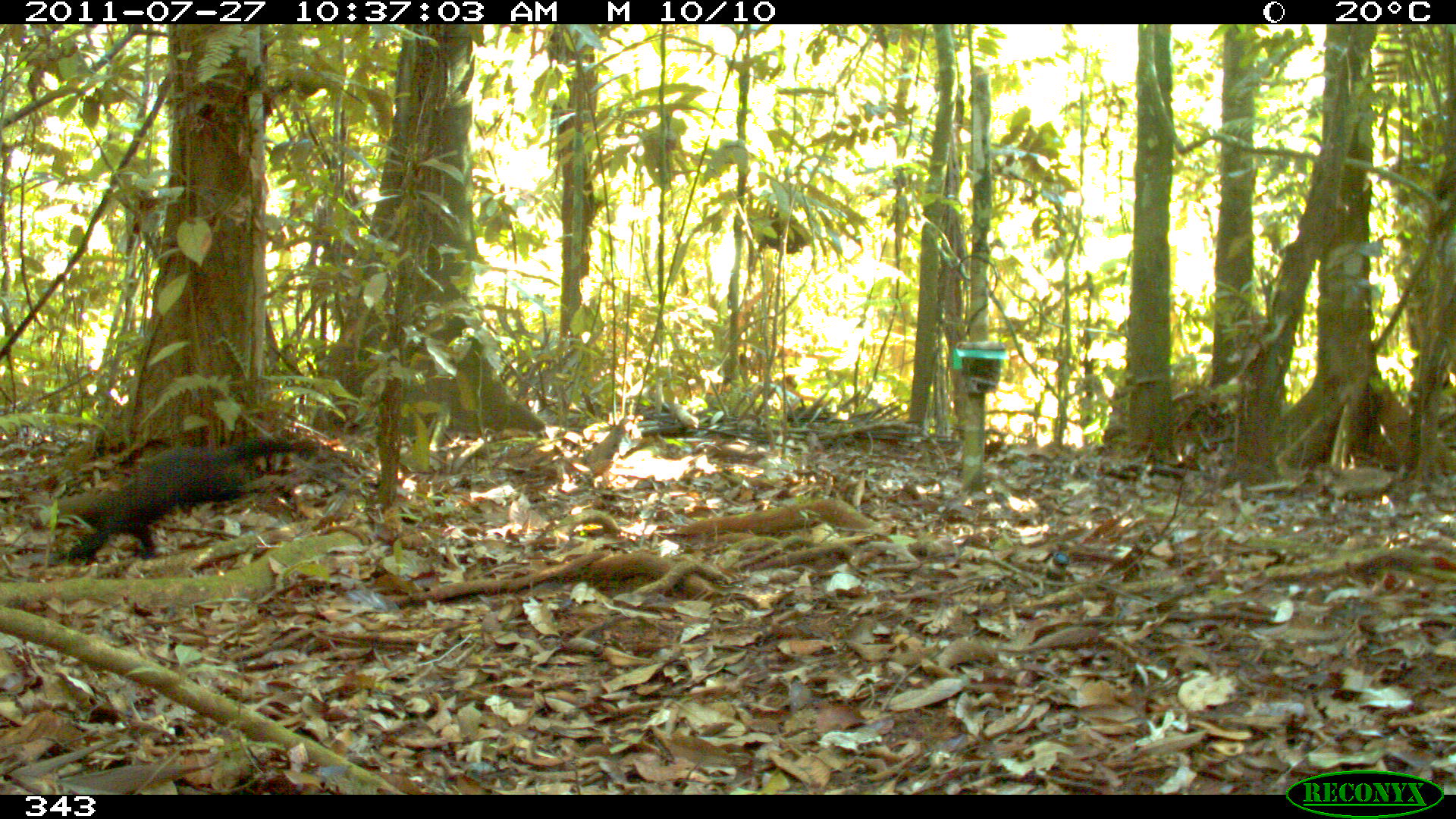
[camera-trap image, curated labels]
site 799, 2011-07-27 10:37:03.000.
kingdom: Animalia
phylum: Chordata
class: Mammalia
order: Carnivora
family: Mustelidae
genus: Eira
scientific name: Eira barbara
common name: tayra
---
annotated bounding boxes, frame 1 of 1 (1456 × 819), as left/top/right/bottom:
eira barbara: 52/437/313/561